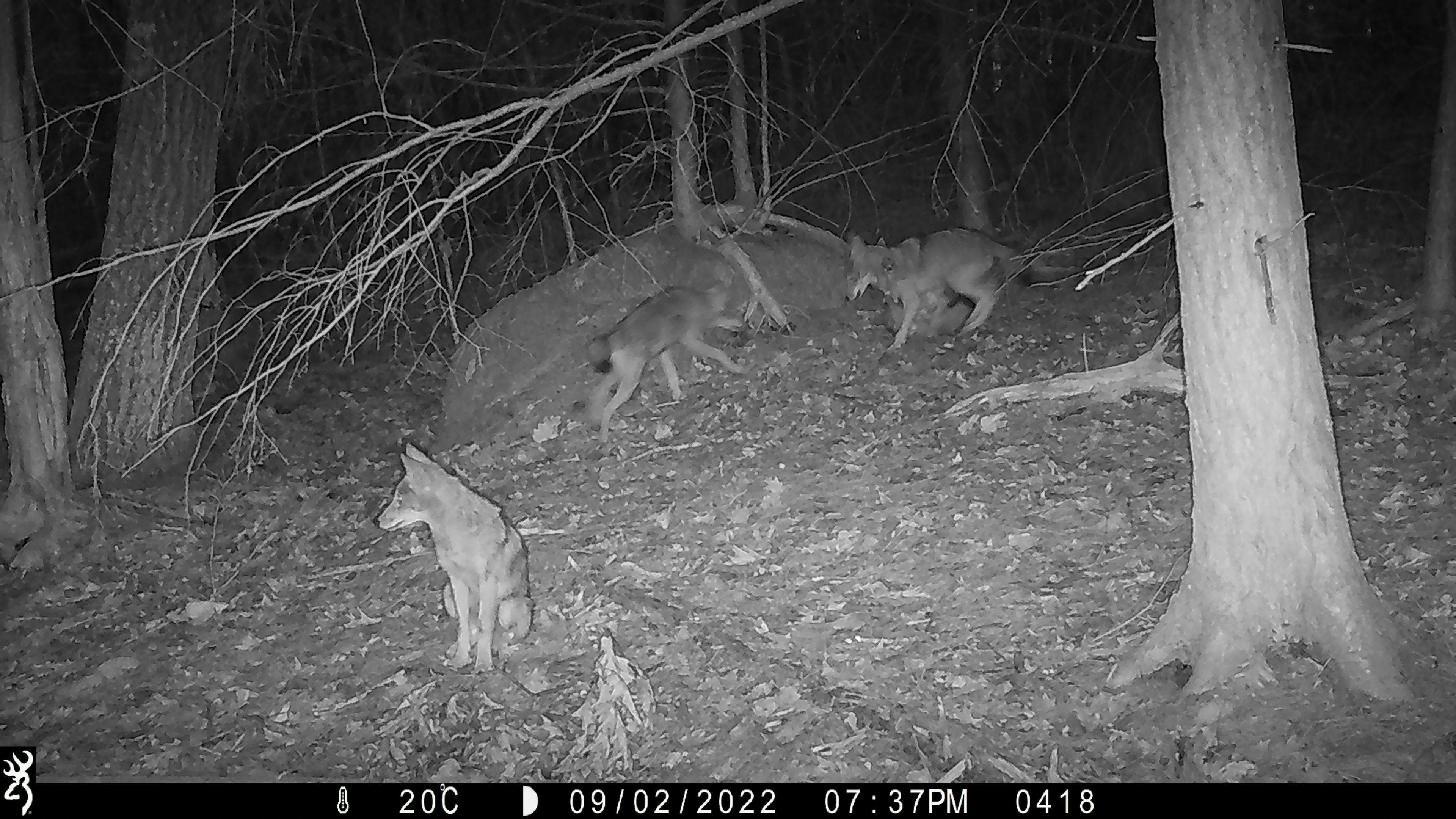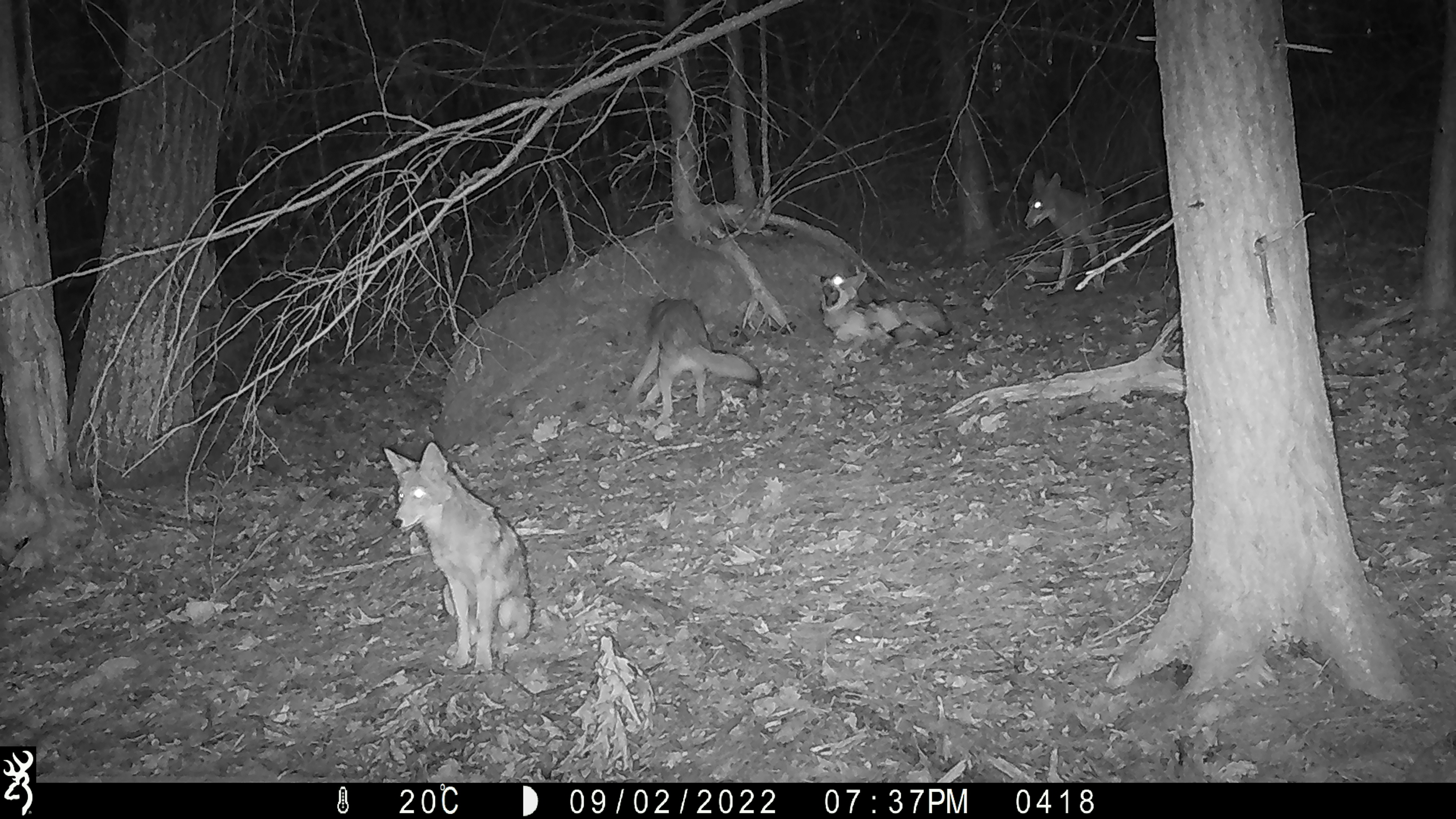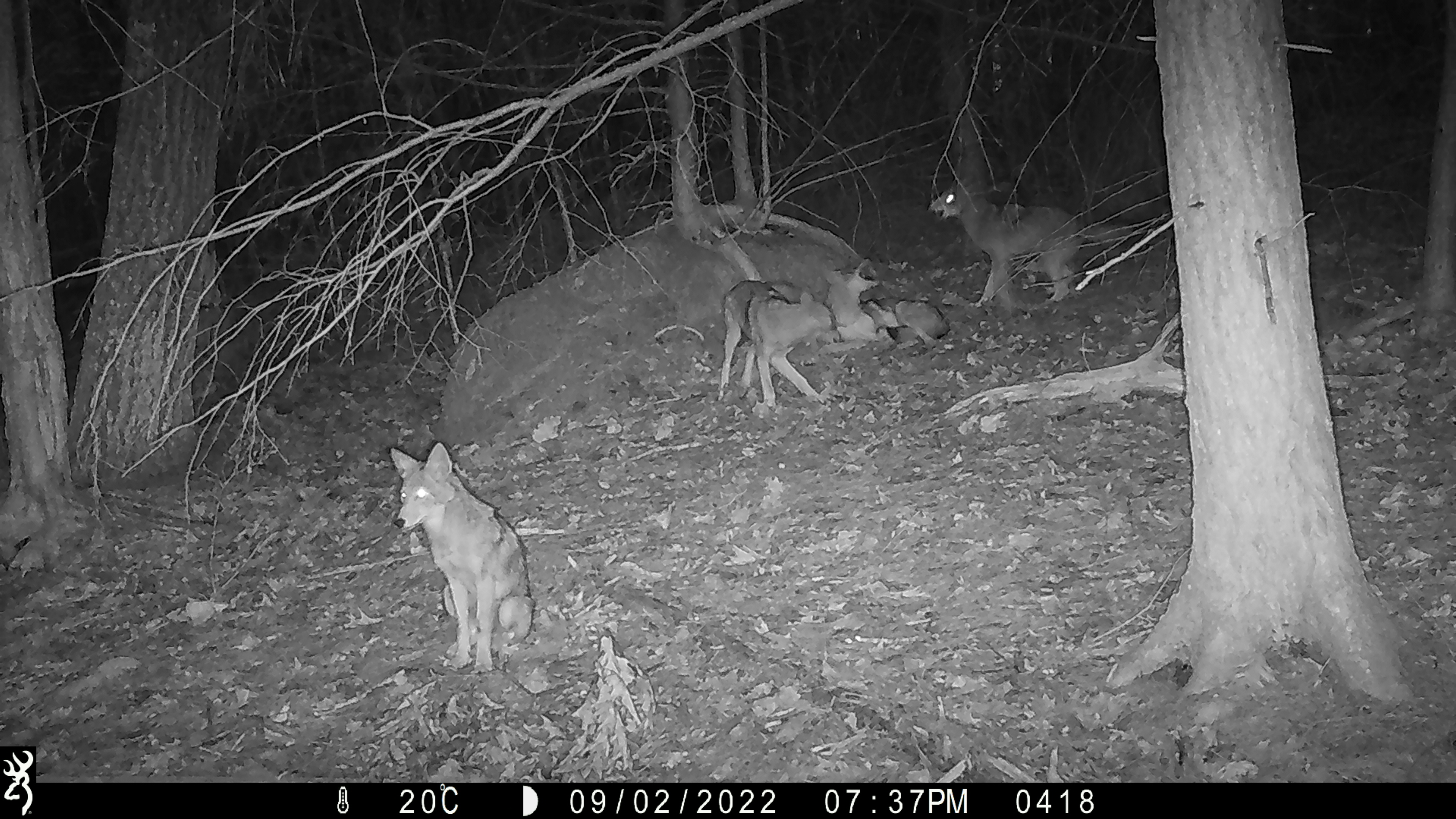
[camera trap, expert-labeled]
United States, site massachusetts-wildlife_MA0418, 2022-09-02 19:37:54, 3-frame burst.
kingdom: Animalia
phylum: Chordata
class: Mammalia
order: Carnivora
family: Canidae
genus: Canis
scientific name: Canis latrans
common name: coyote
Coyote (Canis latrans).